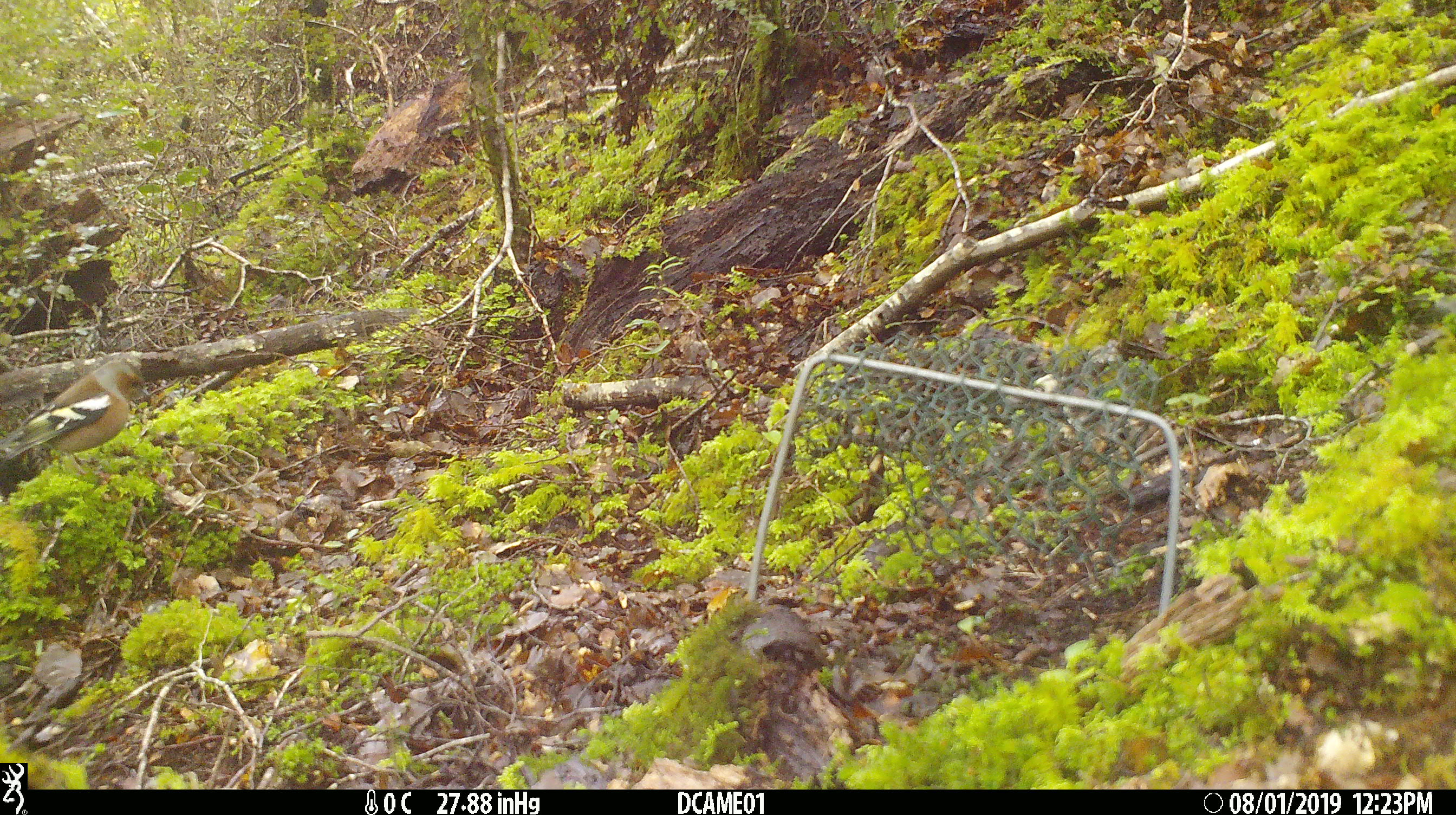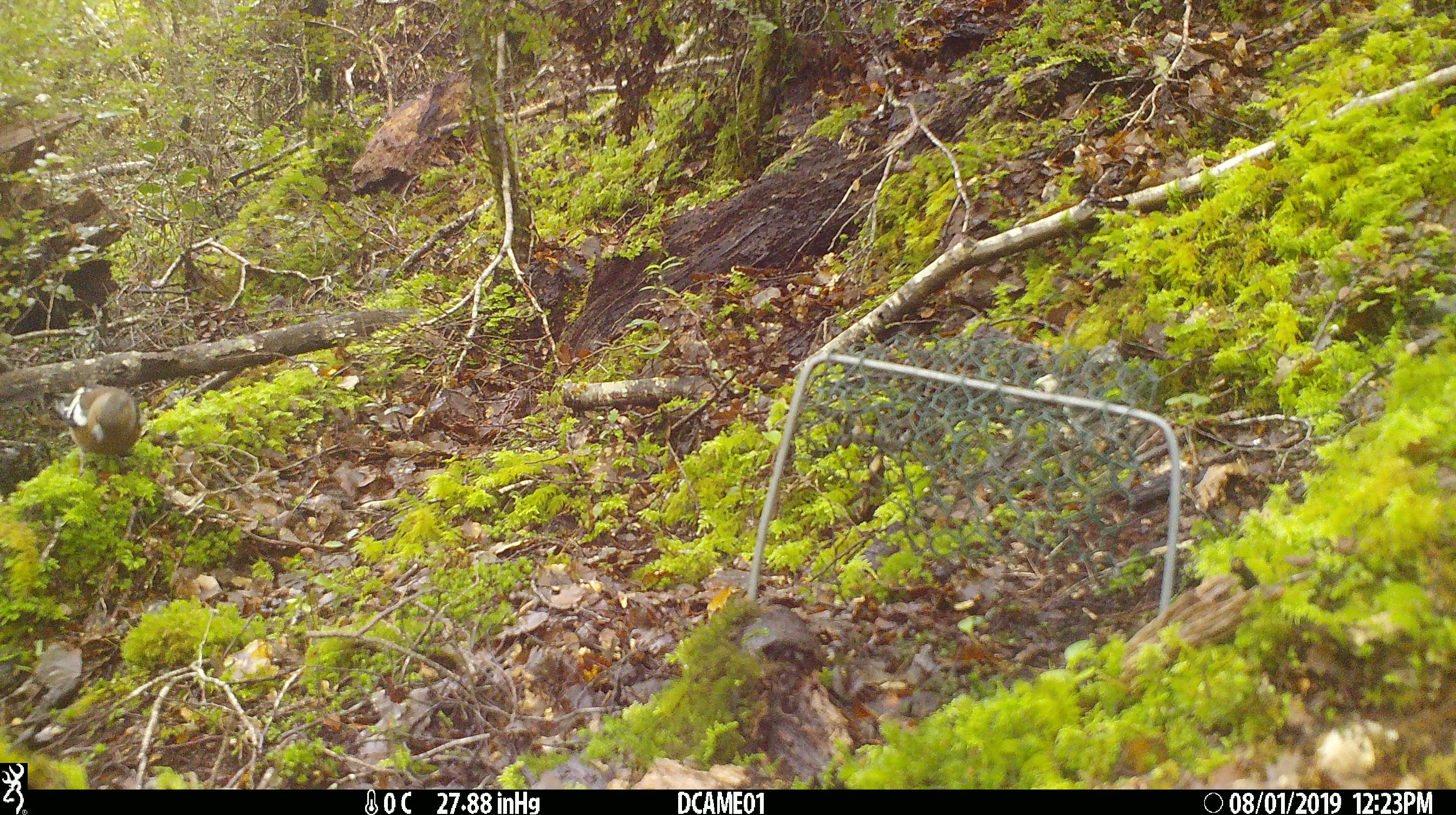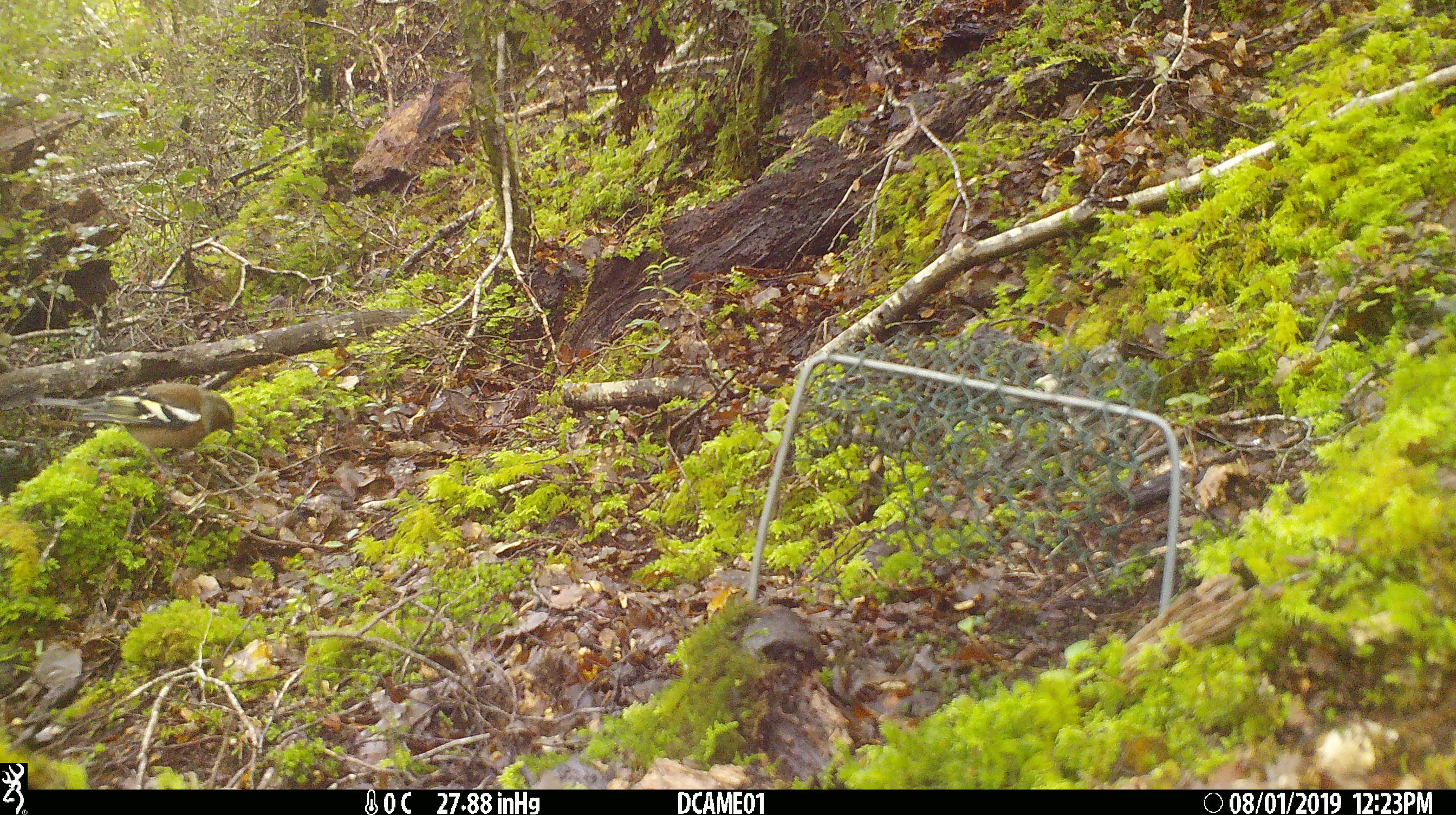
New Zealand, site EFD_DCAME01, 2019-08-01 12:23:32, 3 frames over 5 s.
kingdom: Animalia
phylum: Chordata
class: Aves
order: Passeriformes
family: Fringillidae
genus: Fringilla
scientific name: Fringilla coelebs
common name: common chaffinch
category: chaffinch